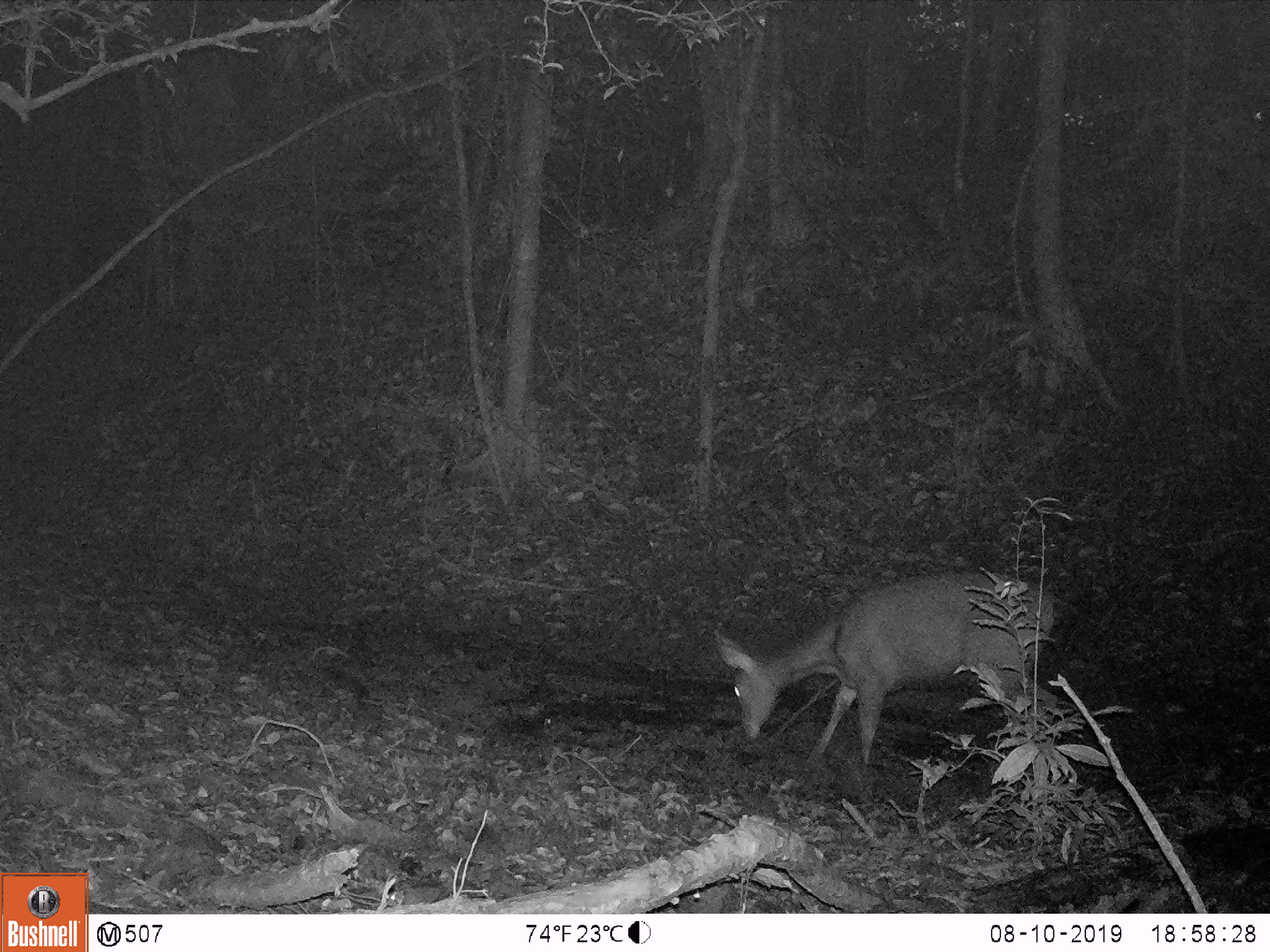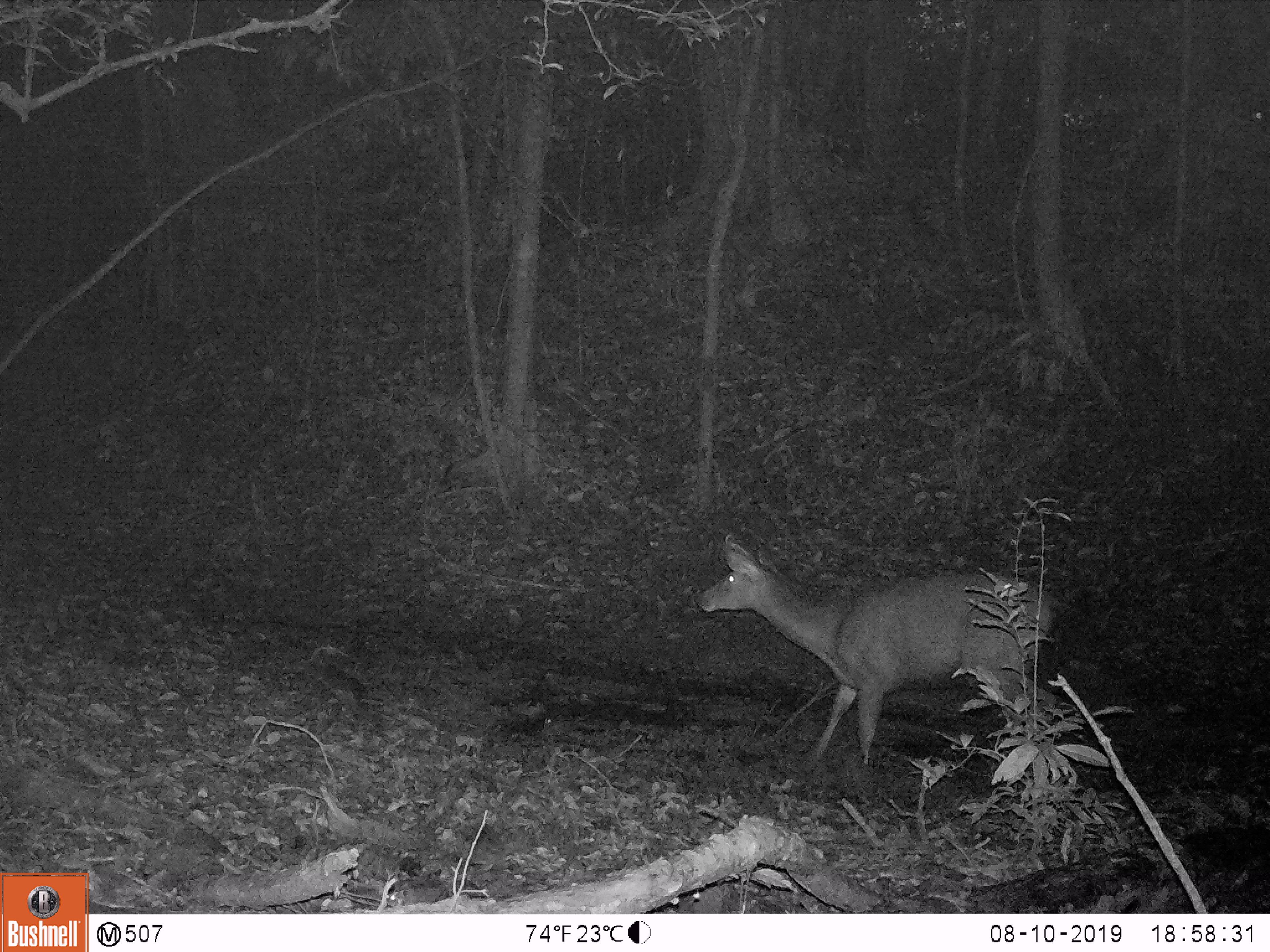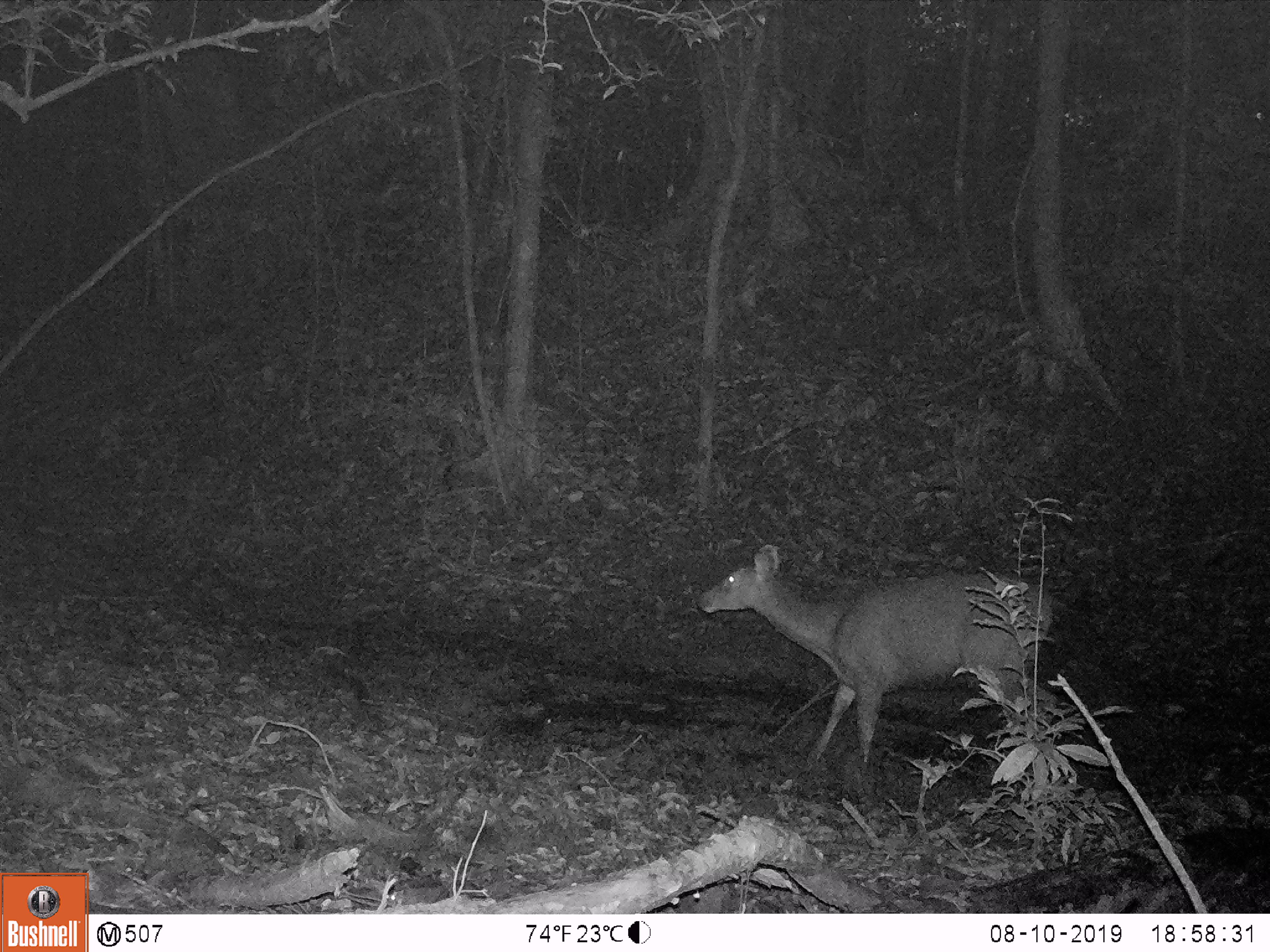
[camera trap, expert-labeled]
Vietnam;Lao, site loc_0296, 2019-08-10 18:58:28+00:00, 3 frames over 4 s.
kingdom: Animalia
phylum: Chordata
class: Mammalia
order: Artiodactyla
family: Cervidae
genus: Rusa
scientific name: Rusa unicolor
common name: sambar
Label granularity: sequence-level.